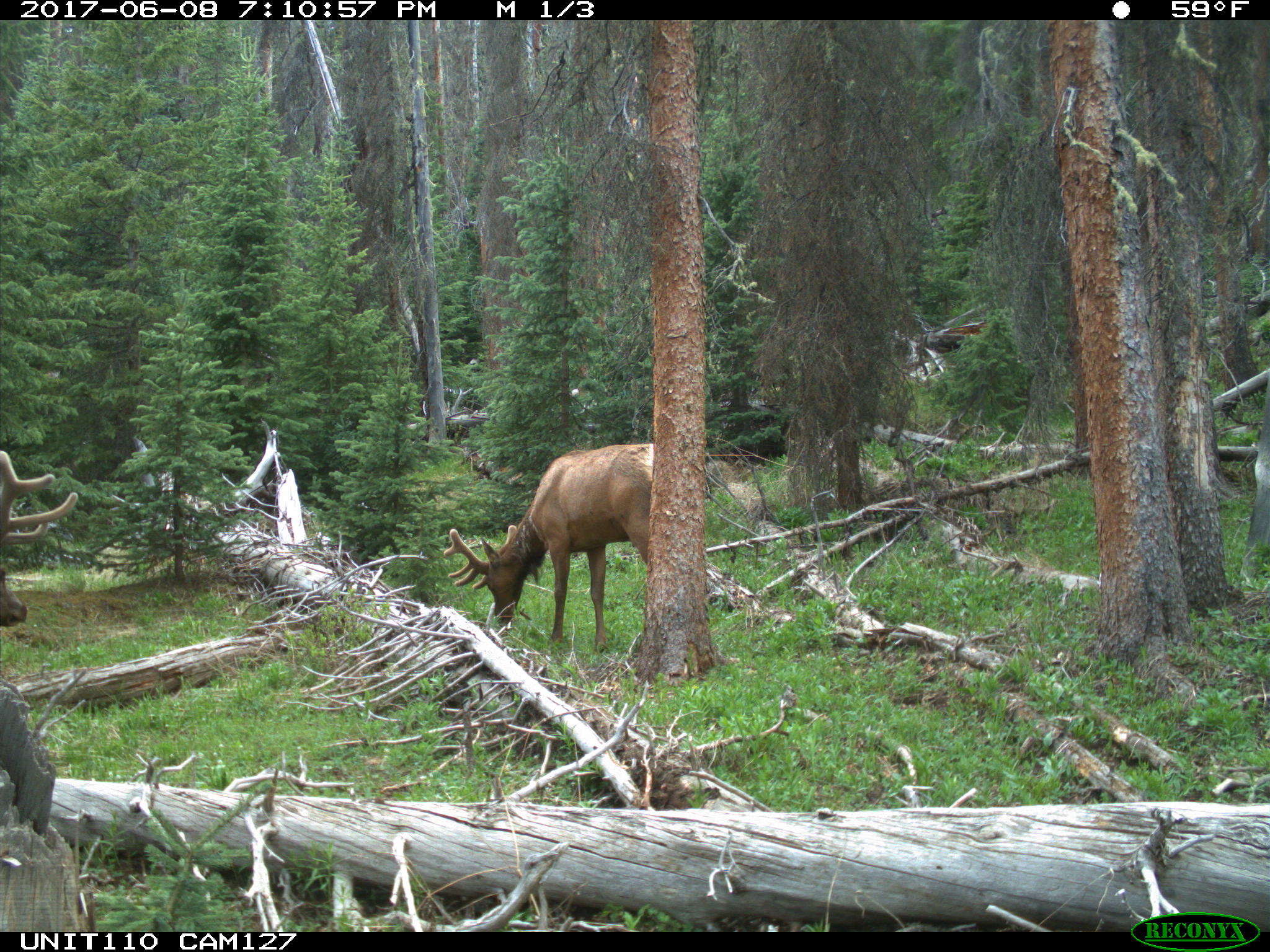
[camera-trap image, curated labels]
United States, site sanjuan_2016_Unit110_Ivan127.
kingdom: Animalia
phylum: Chordata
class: Mammalia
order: Artiodactyla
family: Cervidae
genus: Cervus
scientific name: Cervus elaphus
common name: red deer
Cervus elaphus (red deer).